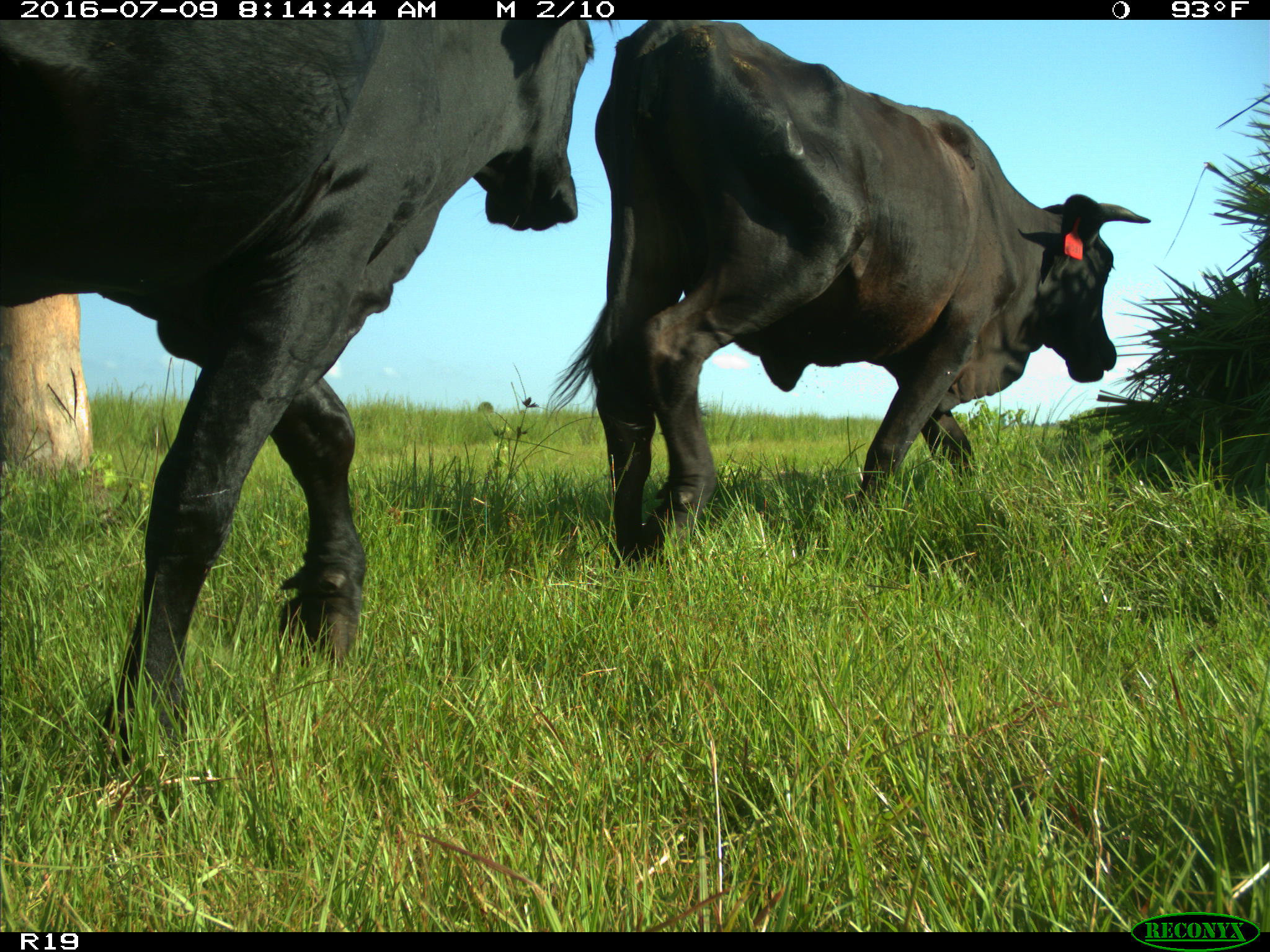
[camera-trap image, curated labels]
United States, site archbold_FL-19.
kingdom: Animalia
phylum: Chordata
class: Mammalia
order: Artiodactyla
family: Bovidae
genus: Bos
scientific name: Bos taurus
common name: domestic cow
Bos taurus (domestic cow).